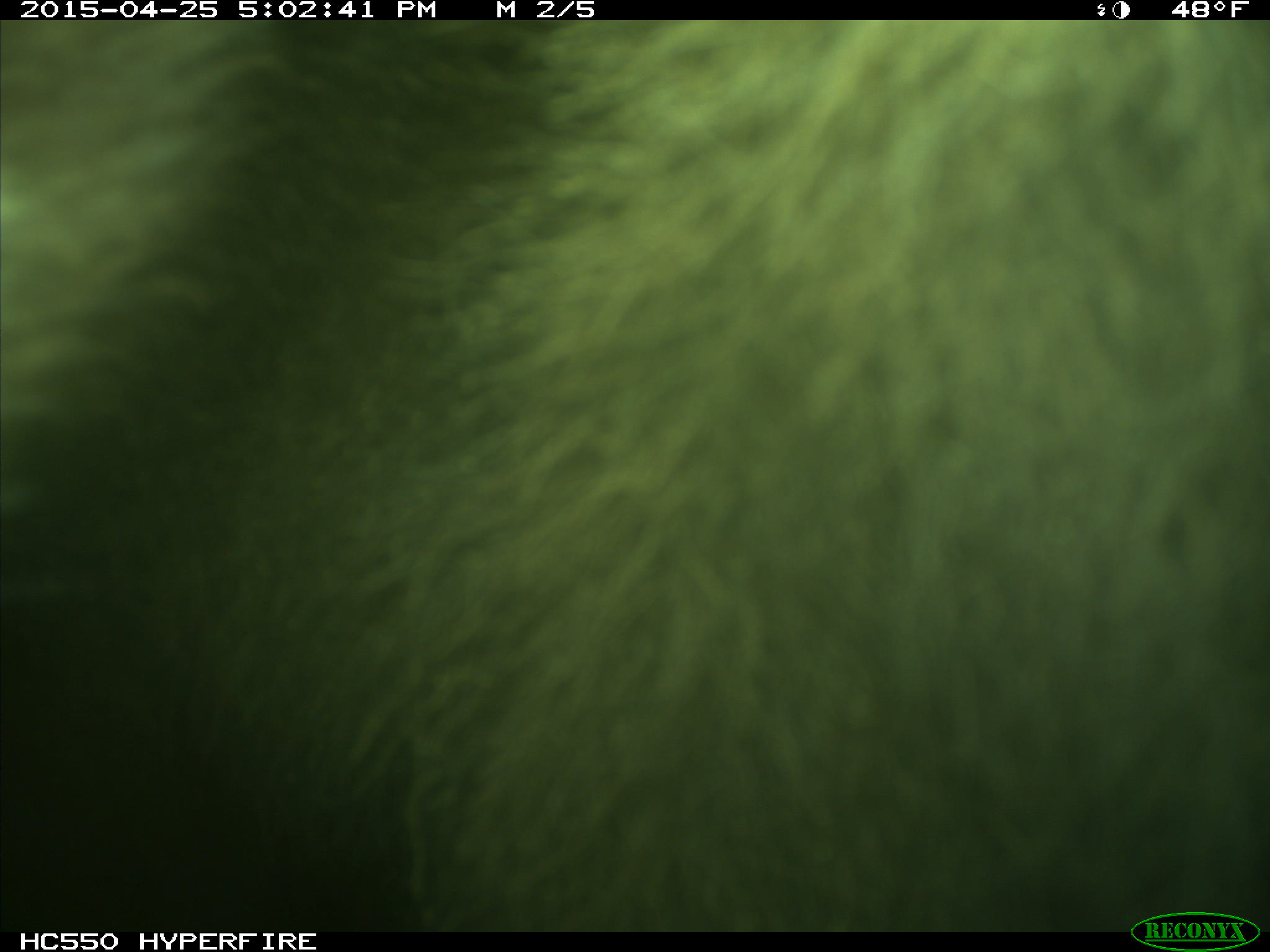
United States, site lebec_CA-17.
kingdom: Animalia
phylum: Chordata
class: Mammalia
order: Carnivora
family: Ursidae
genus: Ursus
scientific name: Ursus americanus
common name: american black bear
Ursus americanus (american black bear).